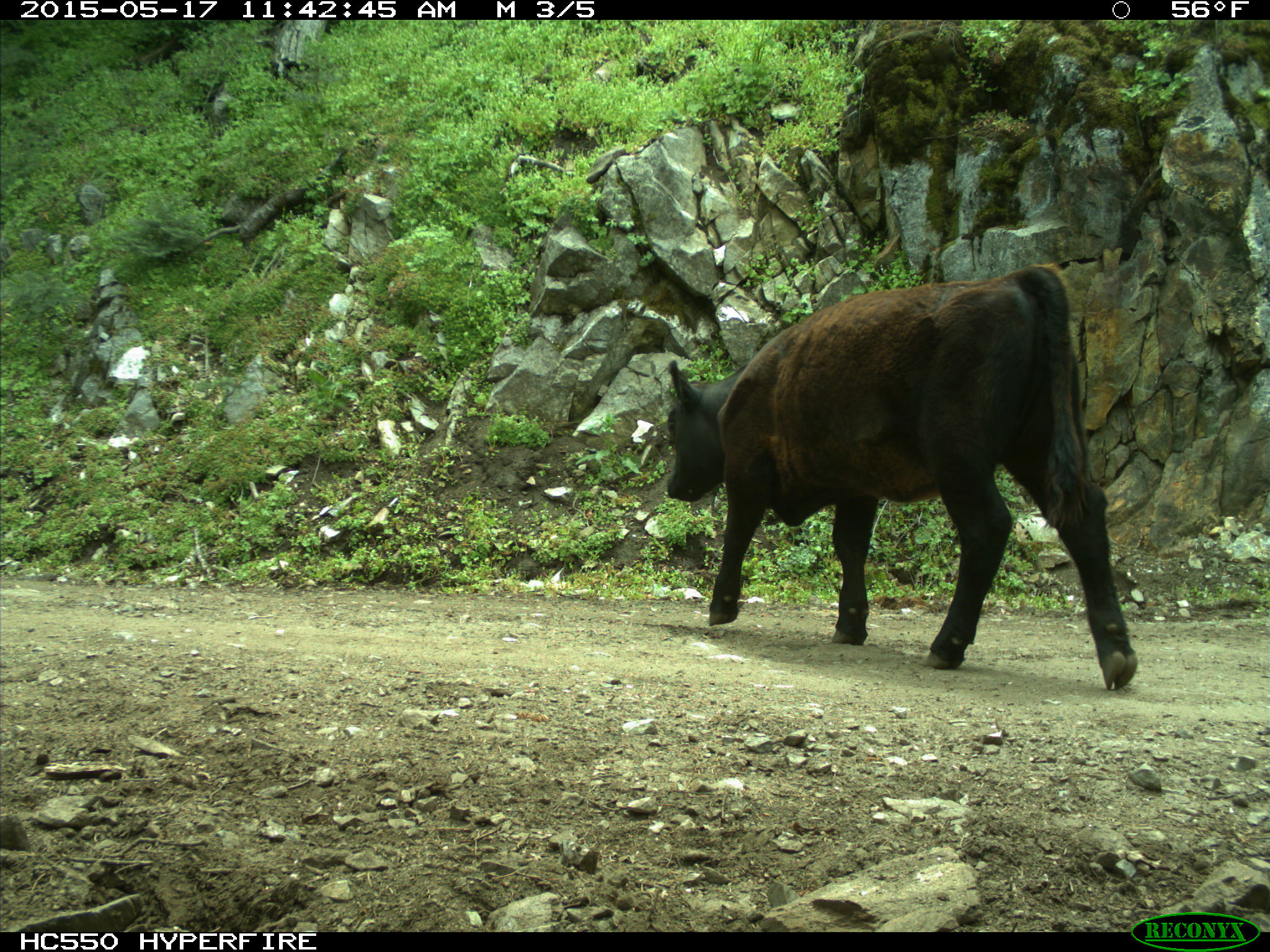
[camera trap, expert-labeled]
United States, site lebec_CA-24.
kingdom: Animalia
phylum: Chordata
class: Mammalia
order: Artiodactyla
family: Bovidae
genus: Bos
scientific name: Bos taurus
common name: domestic cow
Bos taurus (domestic cow).